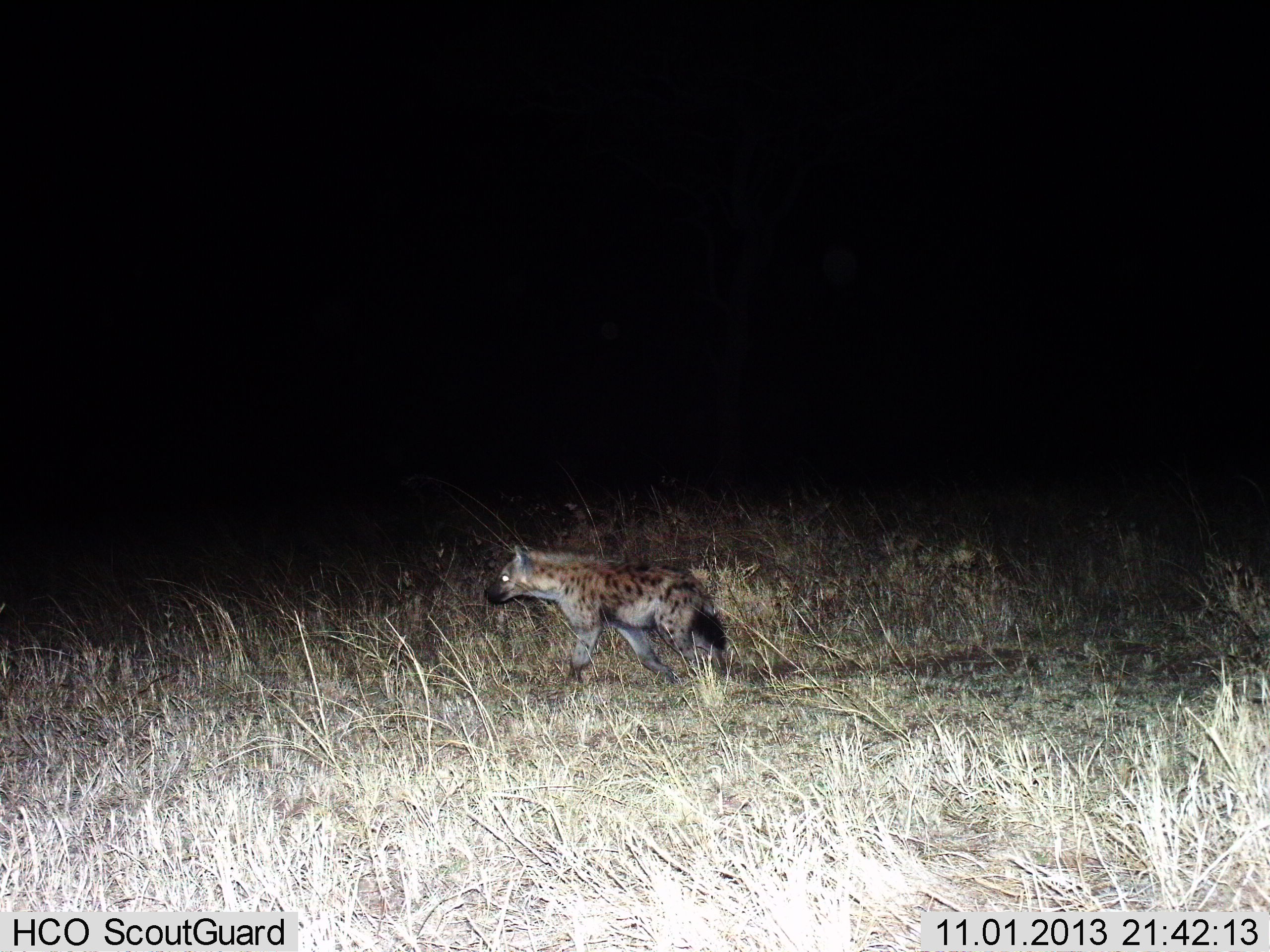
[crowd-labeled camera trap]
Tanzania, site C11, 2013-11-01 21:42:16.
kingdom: Animalia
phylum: Chordata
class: Mammalia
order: Carnivora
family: Hyaenidae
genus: Crocuta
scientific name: Crocuta crocuta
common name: spotted hyena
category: hyenaspotted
Hyenaspotted (spotted hyena) (Crocuta crocuta), count 1. Behavior (volunteer vote fractions): standing 20%, resting 0%, moving 80%, interacting 0%. Young present (vote fraction): 0%. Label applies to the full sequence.